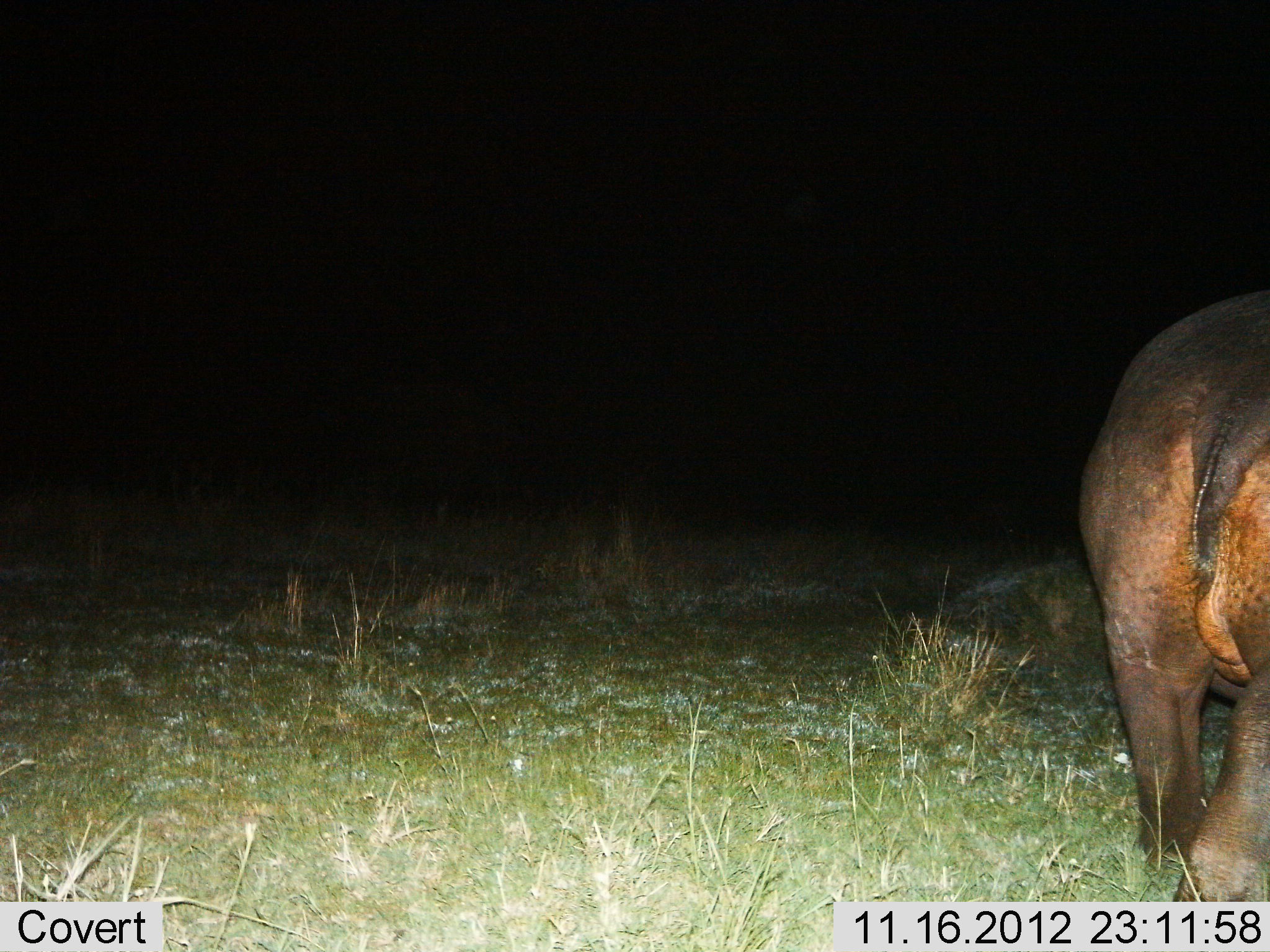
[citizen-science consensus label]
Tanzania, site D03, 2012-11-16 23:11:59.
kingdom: Animalia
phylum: Chordata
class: Mammalia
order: Artiodactyla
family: Hippopotamidae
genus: Hippopotamus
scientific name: Hippopotamus amphibius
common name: hippopotamus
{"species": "hippopotamus (Hippopotamus amphibius)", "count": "1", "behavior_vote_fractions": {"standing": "40%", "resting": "0%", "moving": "60%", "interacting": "0%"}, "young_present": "0%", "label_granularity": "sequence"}